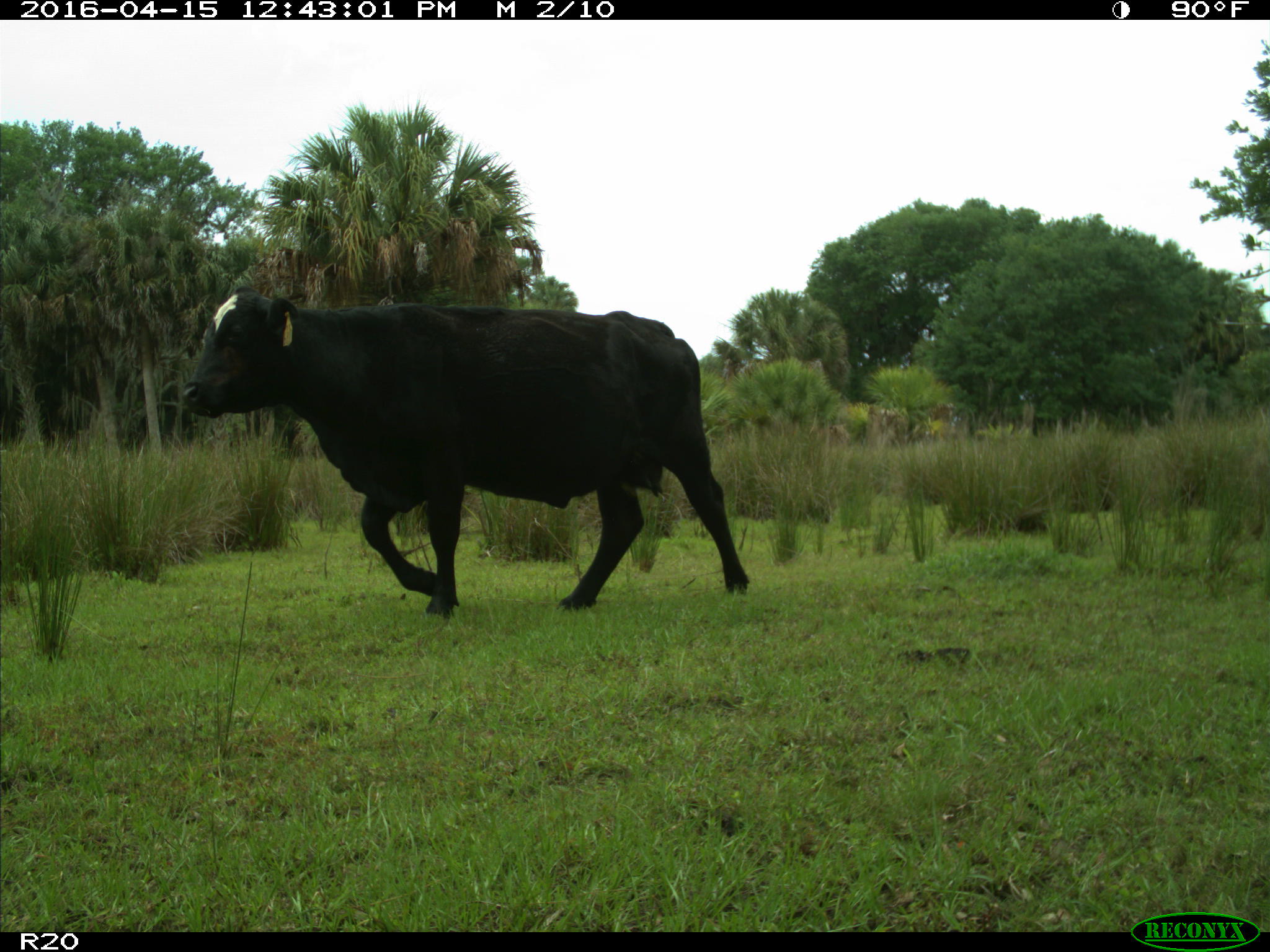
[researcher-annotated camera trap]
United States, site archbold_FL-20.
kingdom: Animalia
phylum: Chordata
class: Mammalia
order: Artiodactyla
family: Bovidae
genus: Bos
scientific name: Bos taurus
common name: domestic cow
Bos taurus (domestic cow).